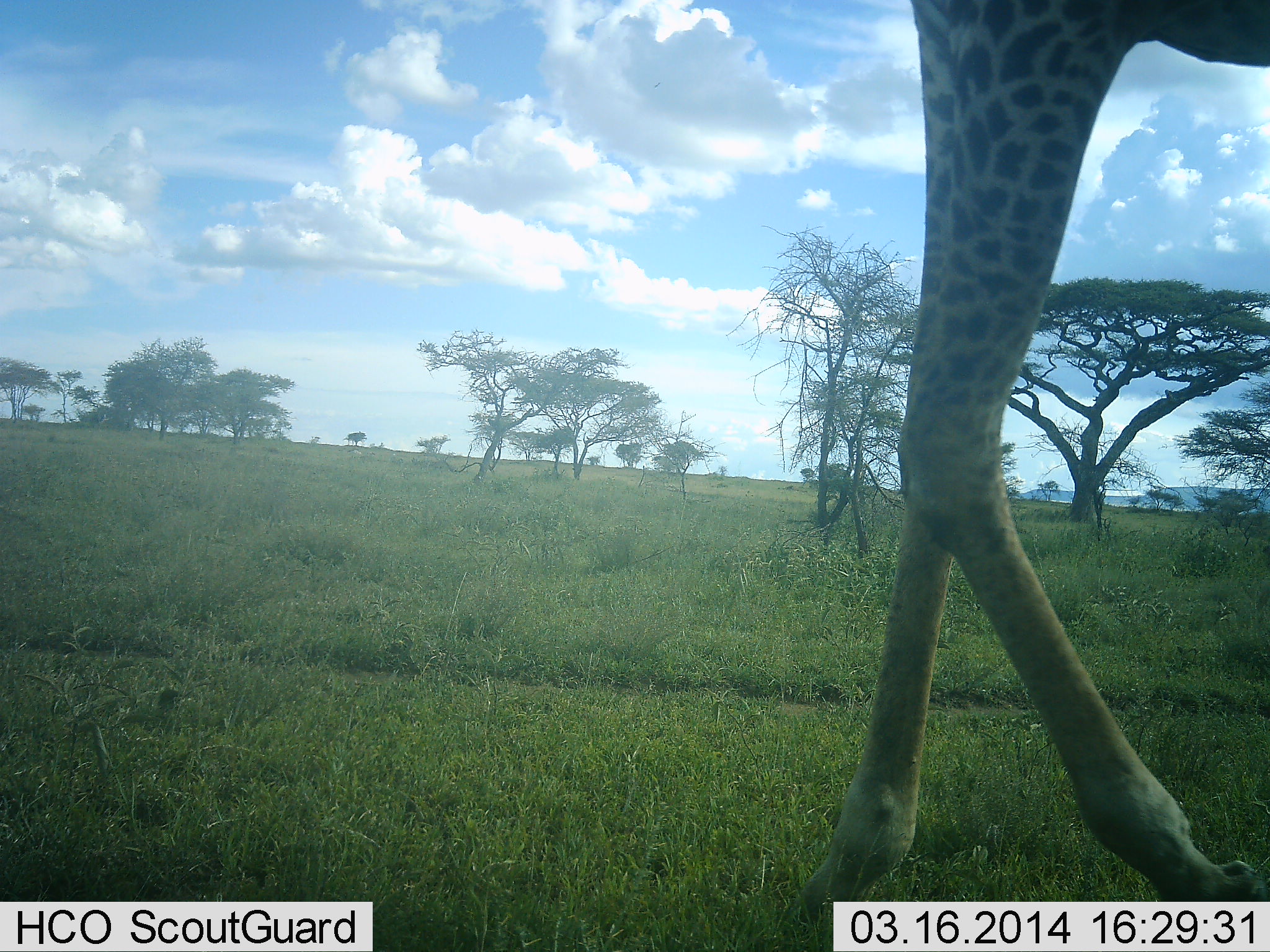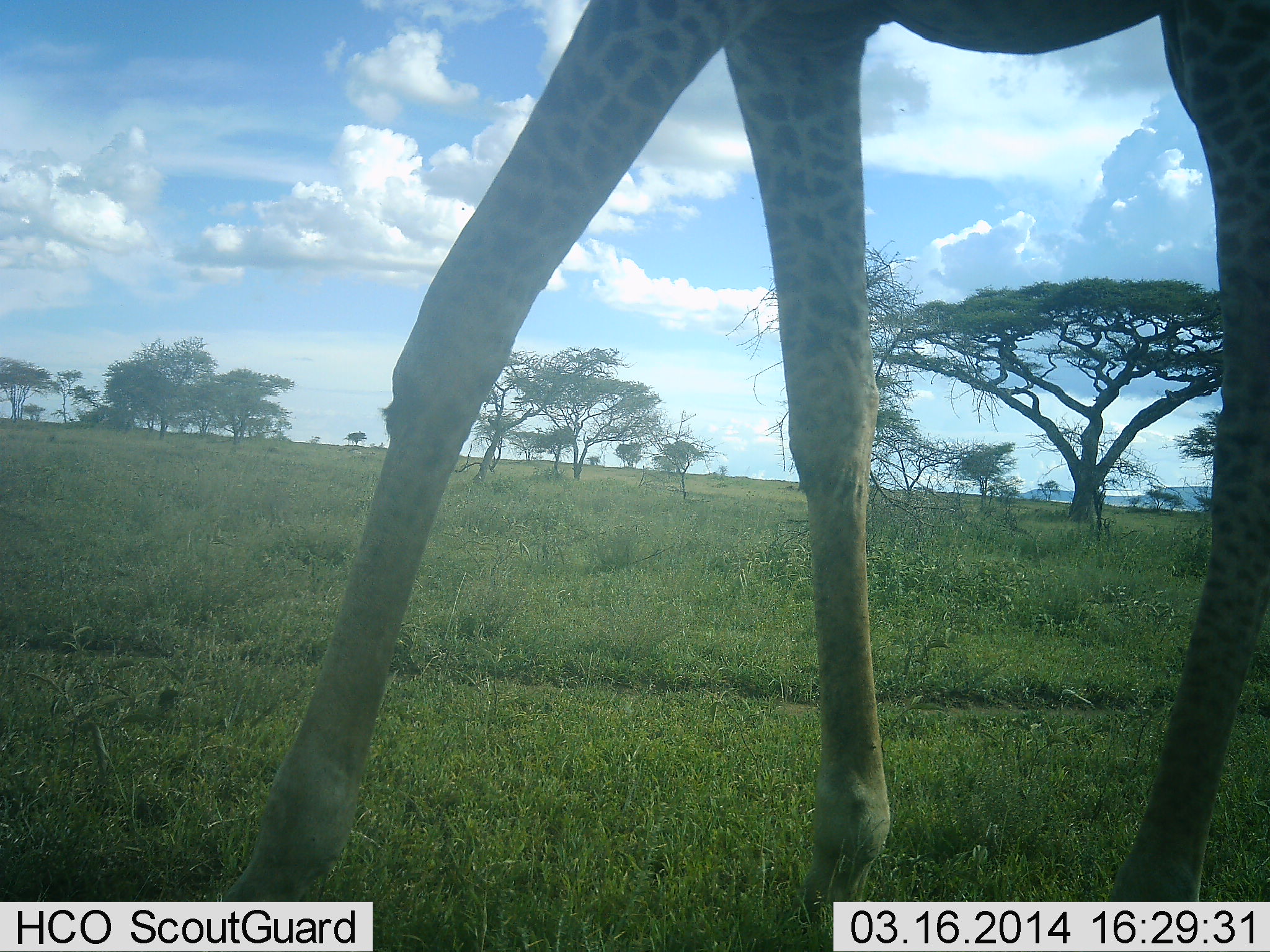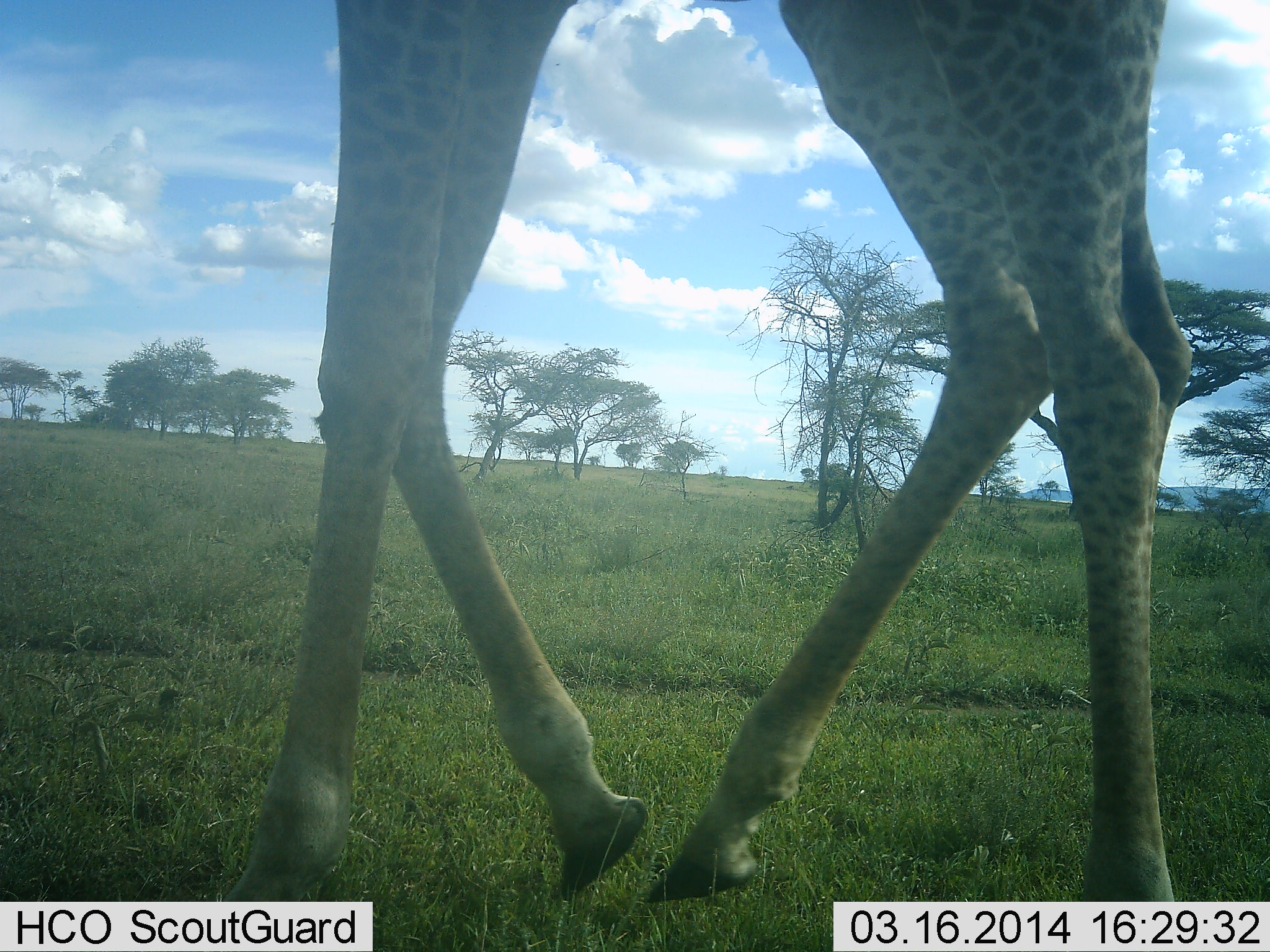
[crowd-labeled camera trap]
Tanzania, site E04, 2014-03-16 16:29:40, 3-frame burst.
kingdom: Animalia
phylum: Chordata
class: Mammalia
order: Artiodactyla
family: Giraffidae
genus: Giraffa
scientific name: Giraffa camelopardalis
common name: giraffe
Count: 1.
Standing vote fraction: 10%.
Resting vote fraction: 0%.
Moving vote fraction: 100%.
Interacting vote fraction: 0%.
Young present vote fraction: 0%.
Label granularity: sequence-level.